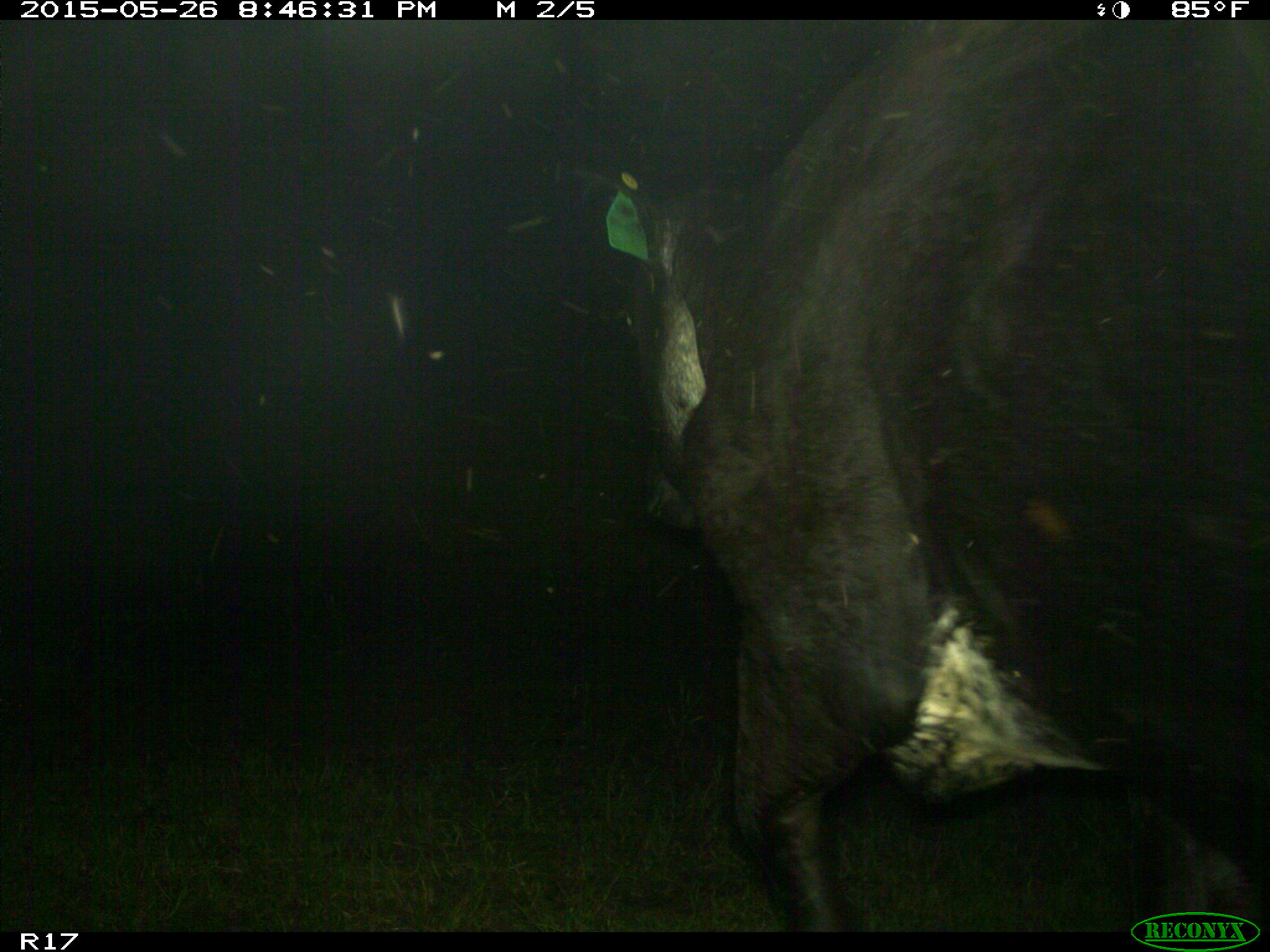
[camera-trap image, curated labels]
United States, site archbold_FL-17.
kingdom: Animalia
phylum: Chordata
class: Mammalia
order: Artiodactyla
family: Bovidae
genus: Bos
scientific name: Bos taurus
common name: domestic cow